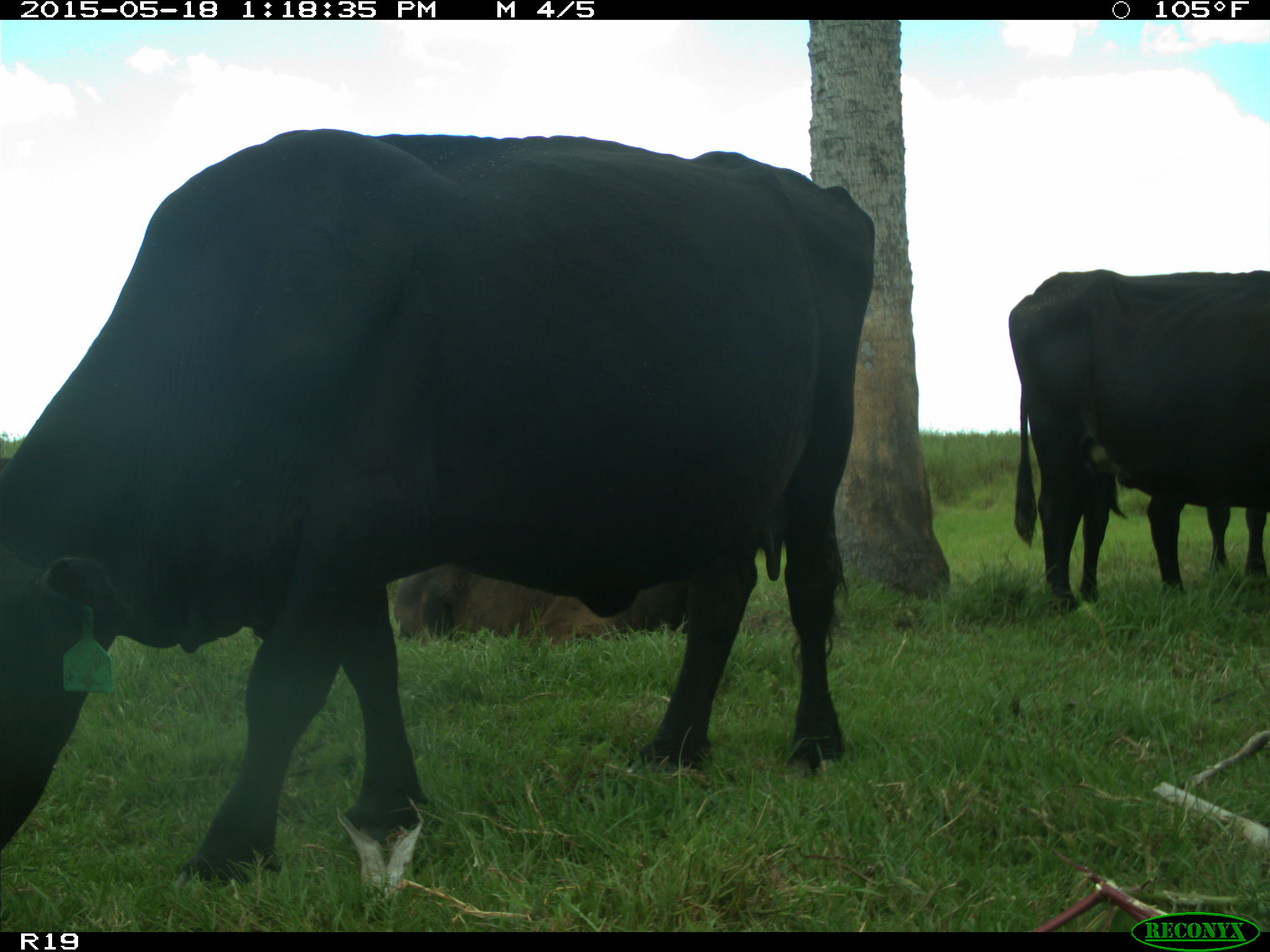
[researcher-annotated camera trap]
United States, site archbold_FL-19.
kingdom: Animalia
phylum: Chordata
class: Mammalia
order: Artiodactyla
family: Bovidae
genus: Bos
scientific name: Bos taurus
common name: domestic cow